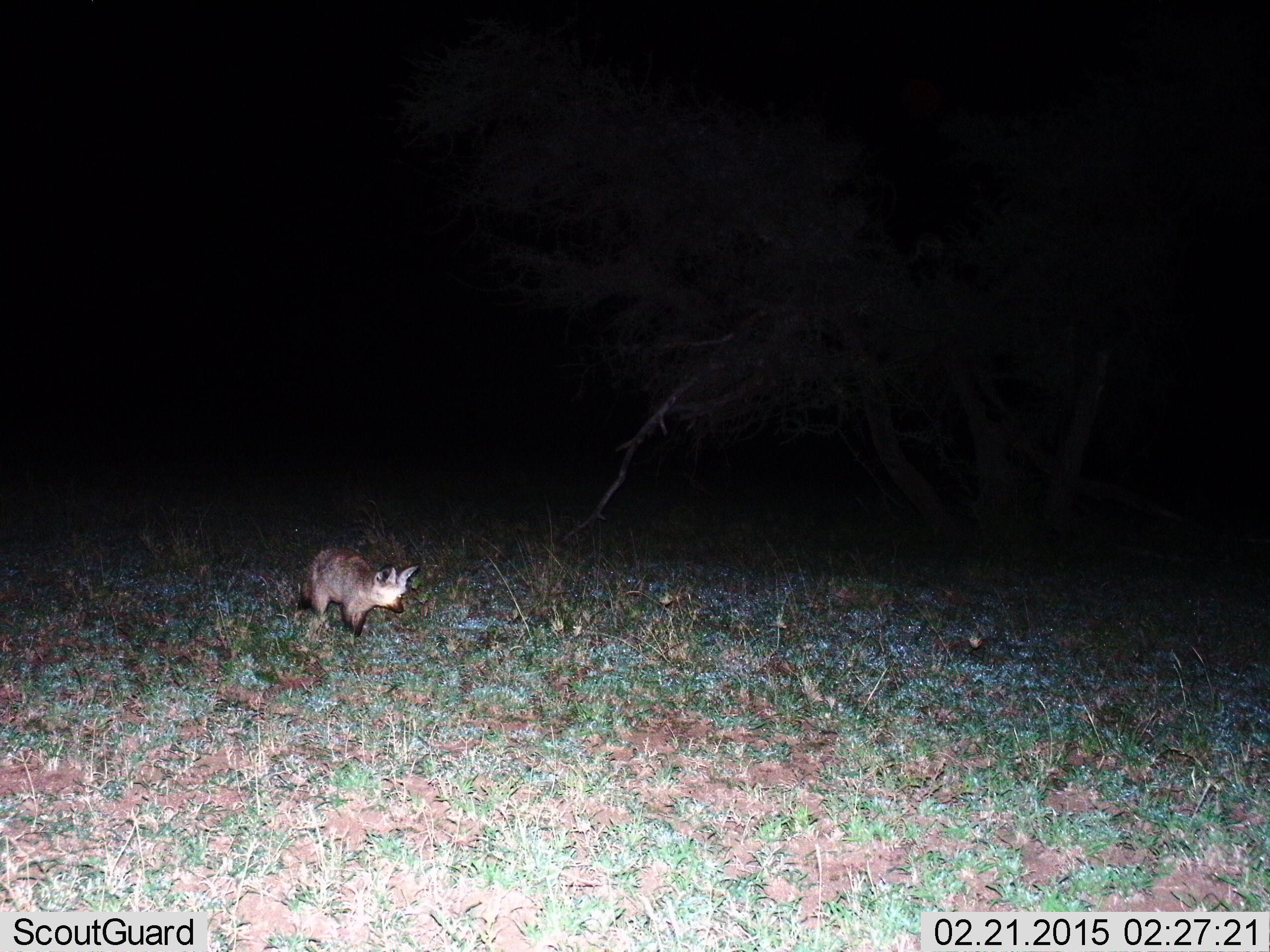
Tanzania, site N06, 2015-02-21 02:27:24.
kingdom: Animalia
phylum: Chordata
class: Mammalia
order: Carnivora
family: Canidae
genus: Otocyon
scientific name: Otocyon megalotis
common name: bat-eared fox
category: batearedfox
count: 1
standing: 100%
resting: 0%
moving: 0%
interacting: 0%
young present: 0%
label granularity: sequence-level